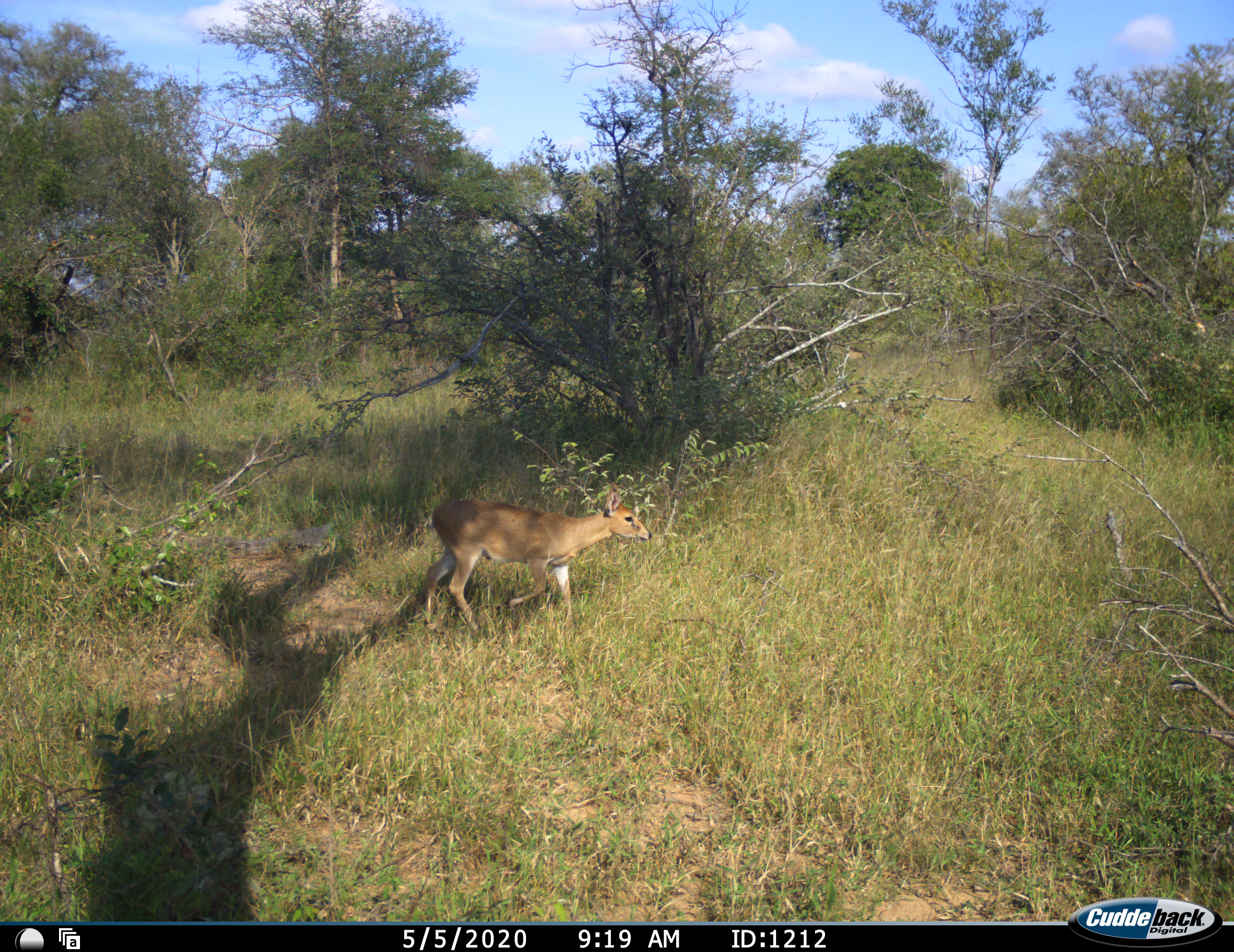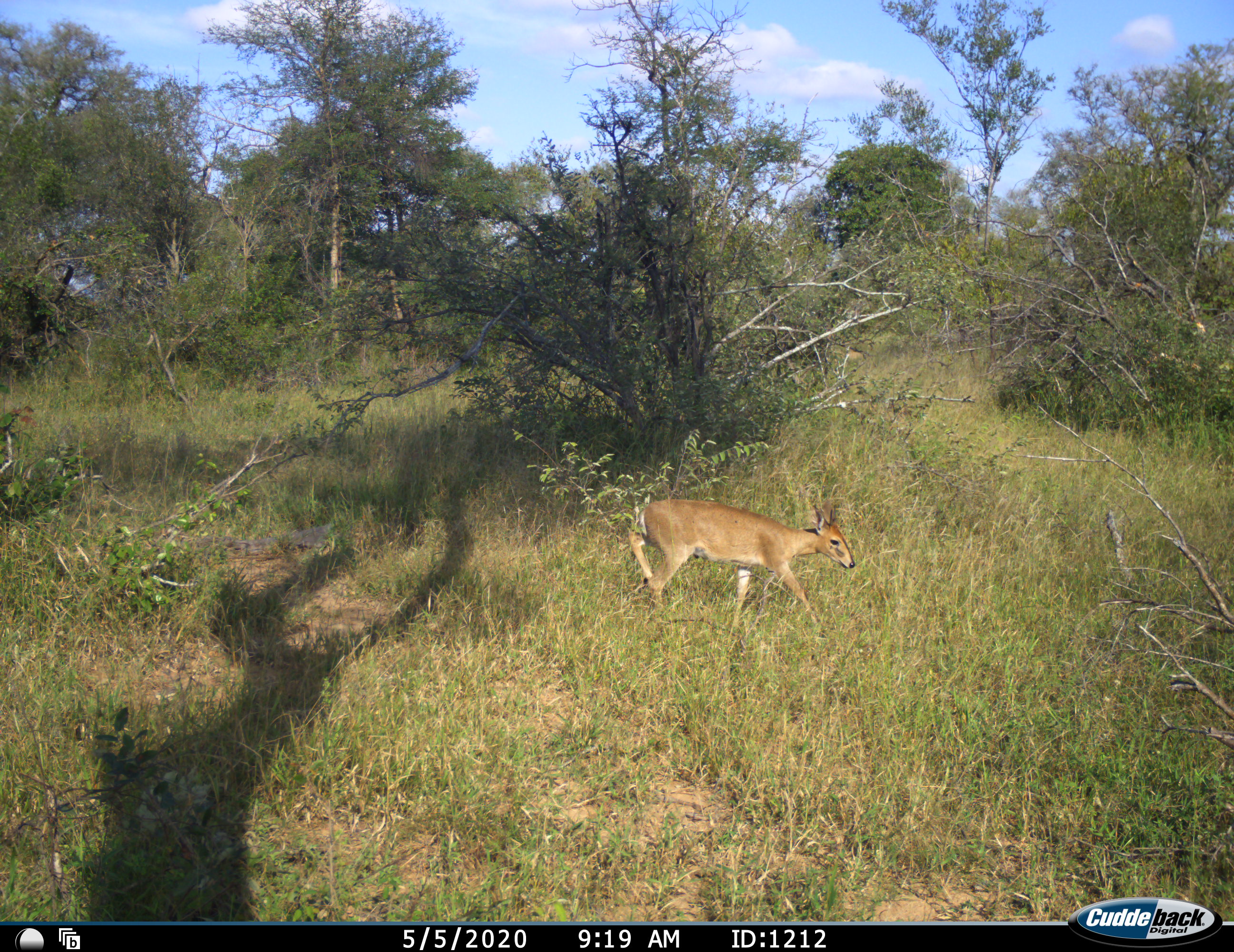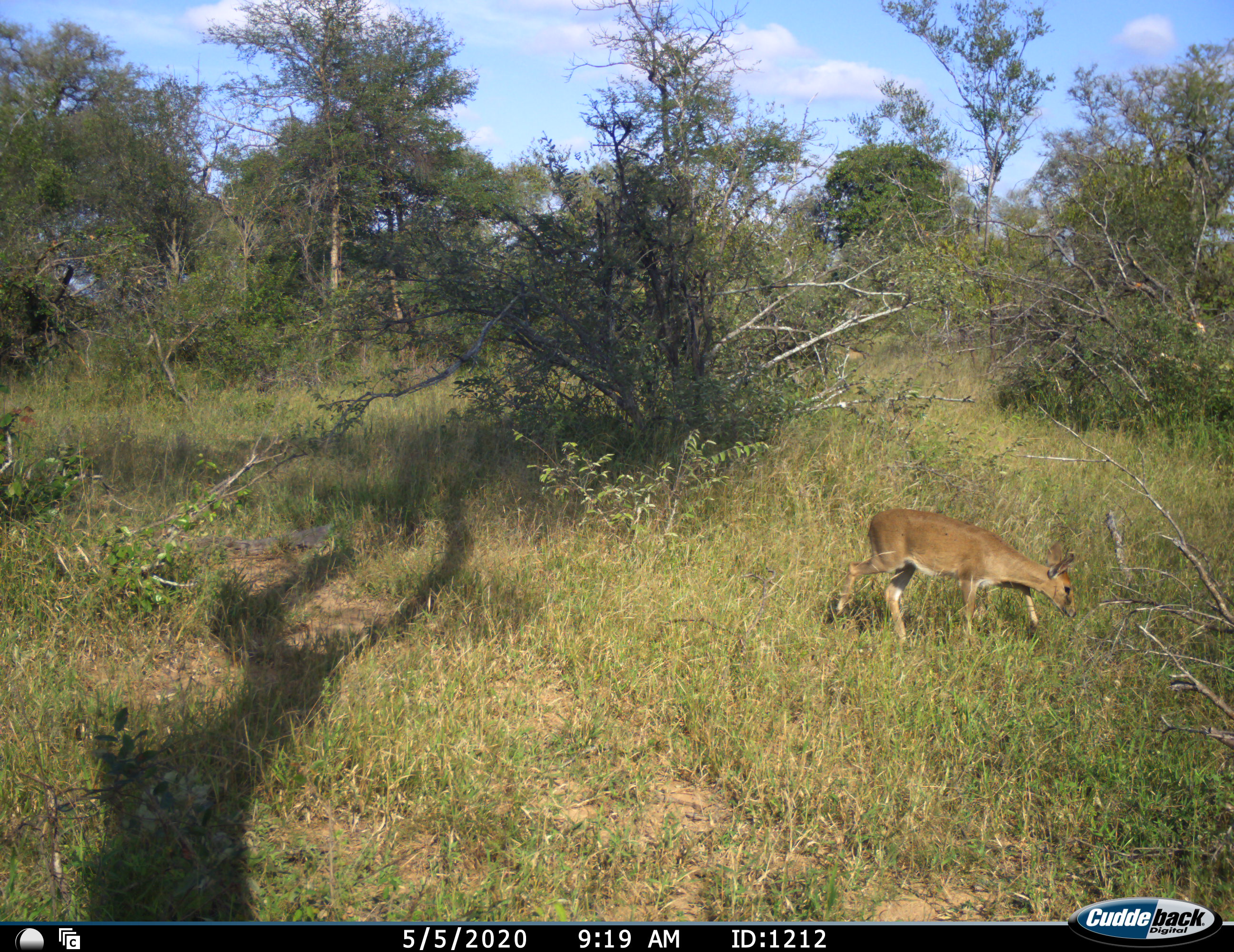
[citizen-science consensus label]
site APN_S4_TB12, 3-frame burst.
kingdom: Animalia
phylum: Chordata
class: Mammalia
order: Artiodactyla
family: Bovidae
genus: Sylvicapra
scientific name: Sylvicapra grimmia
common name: common duiker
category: duikercommongrey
Duikercommongrey (common duiker) (Sylvicapra grimmia), count 1. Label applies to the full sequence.